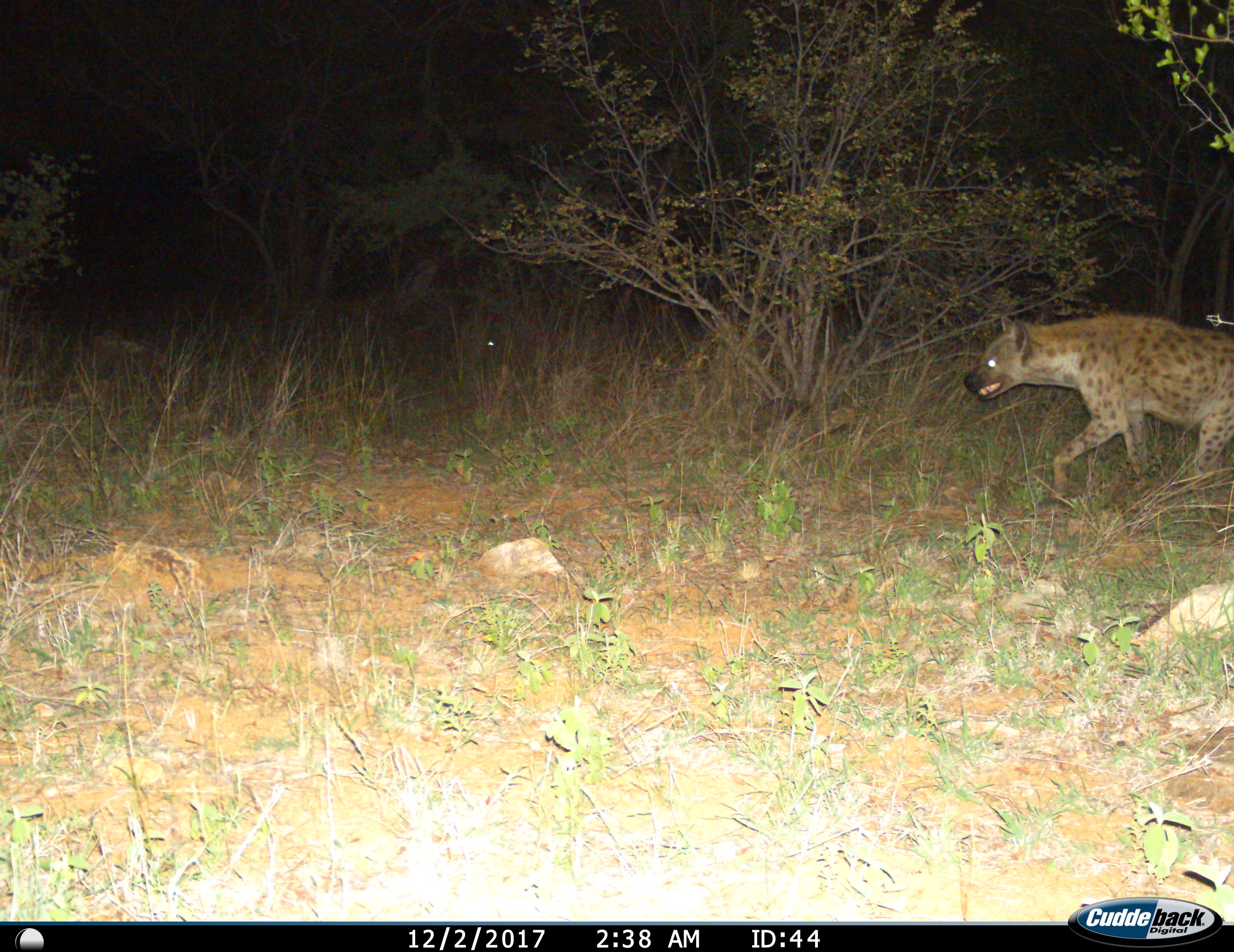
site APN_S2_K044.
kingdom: Animalia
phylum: Chordata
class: Mammalia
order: Carnivora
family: Hyaenidae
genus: Crocuta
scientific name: Crocuta crocuta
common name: spotted hyena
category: hyenaspotted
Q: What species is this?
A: Hyenaspotted (spotted hyena) (Crocuta crocuta).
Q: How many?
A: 1.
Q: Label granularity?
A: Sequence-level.